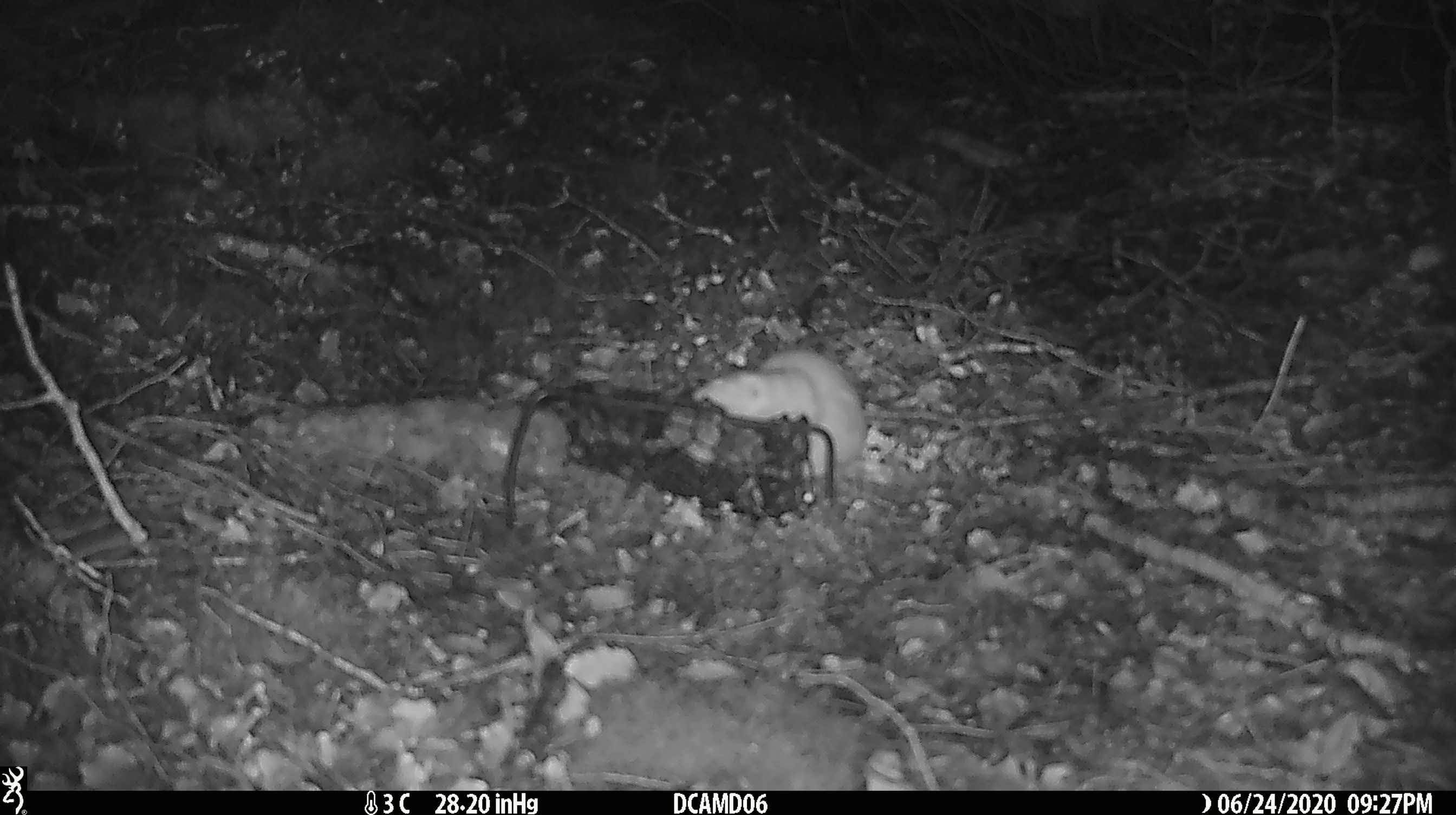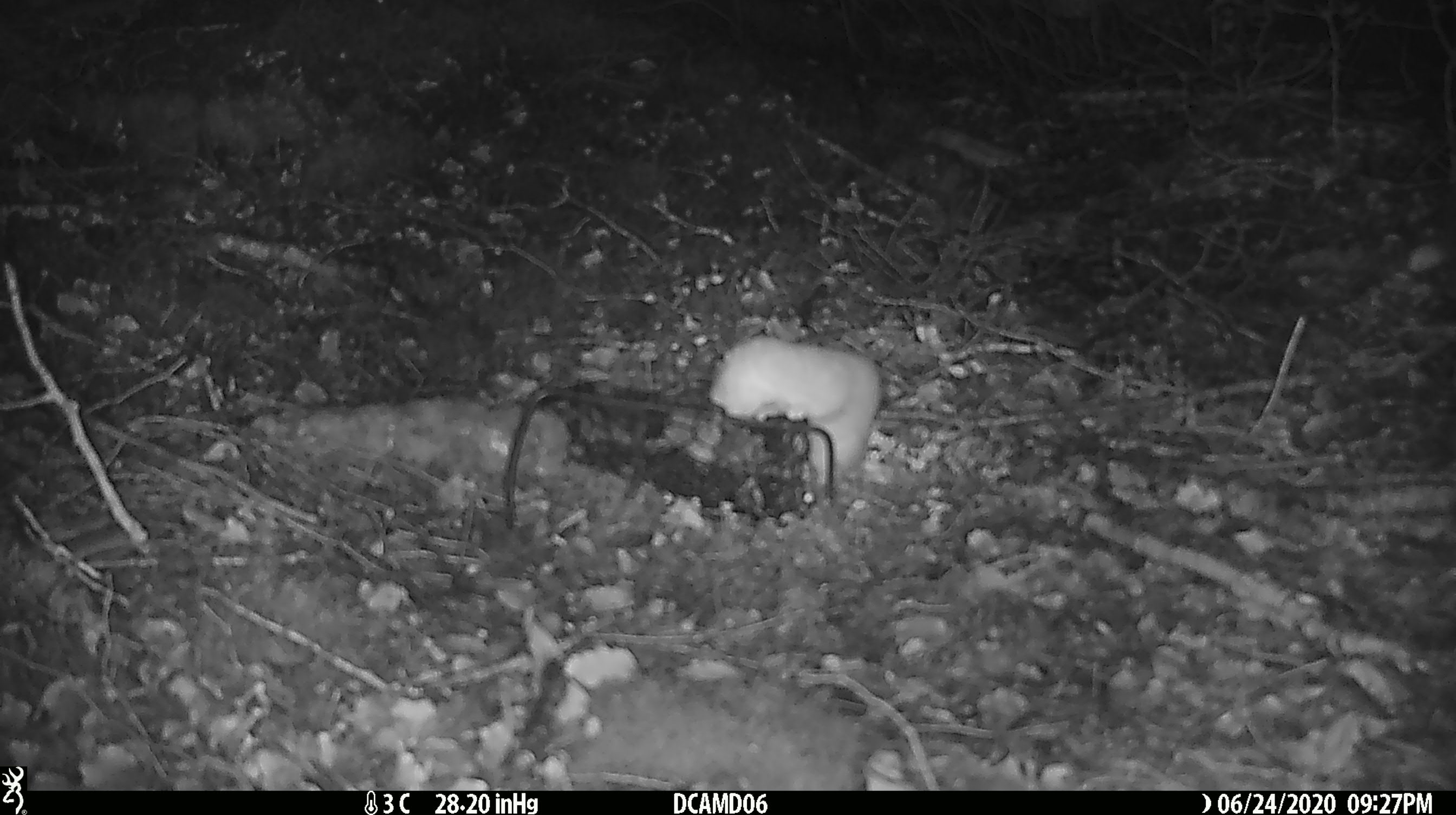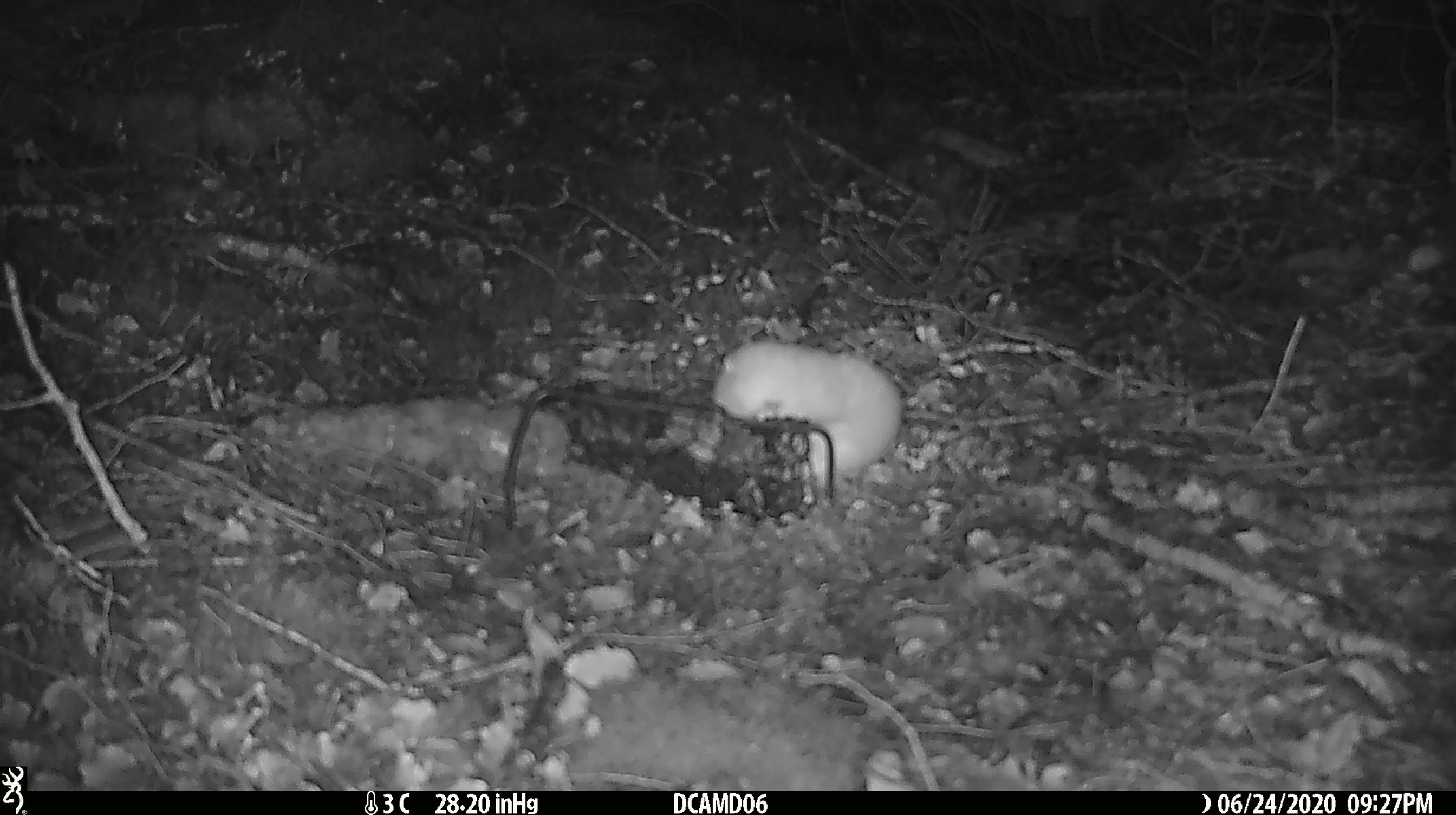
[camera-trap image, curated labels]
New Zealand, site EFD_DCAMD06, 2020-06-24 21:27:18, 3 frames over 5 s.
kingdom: Animalia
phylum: Chordata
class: Mammalia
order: Carnivora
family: Mustelidae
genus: Mustela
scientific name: Mustela nivalis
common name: least weasel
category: weasel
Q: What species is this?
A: Weasel (least weasel) (Mustela nivalis).